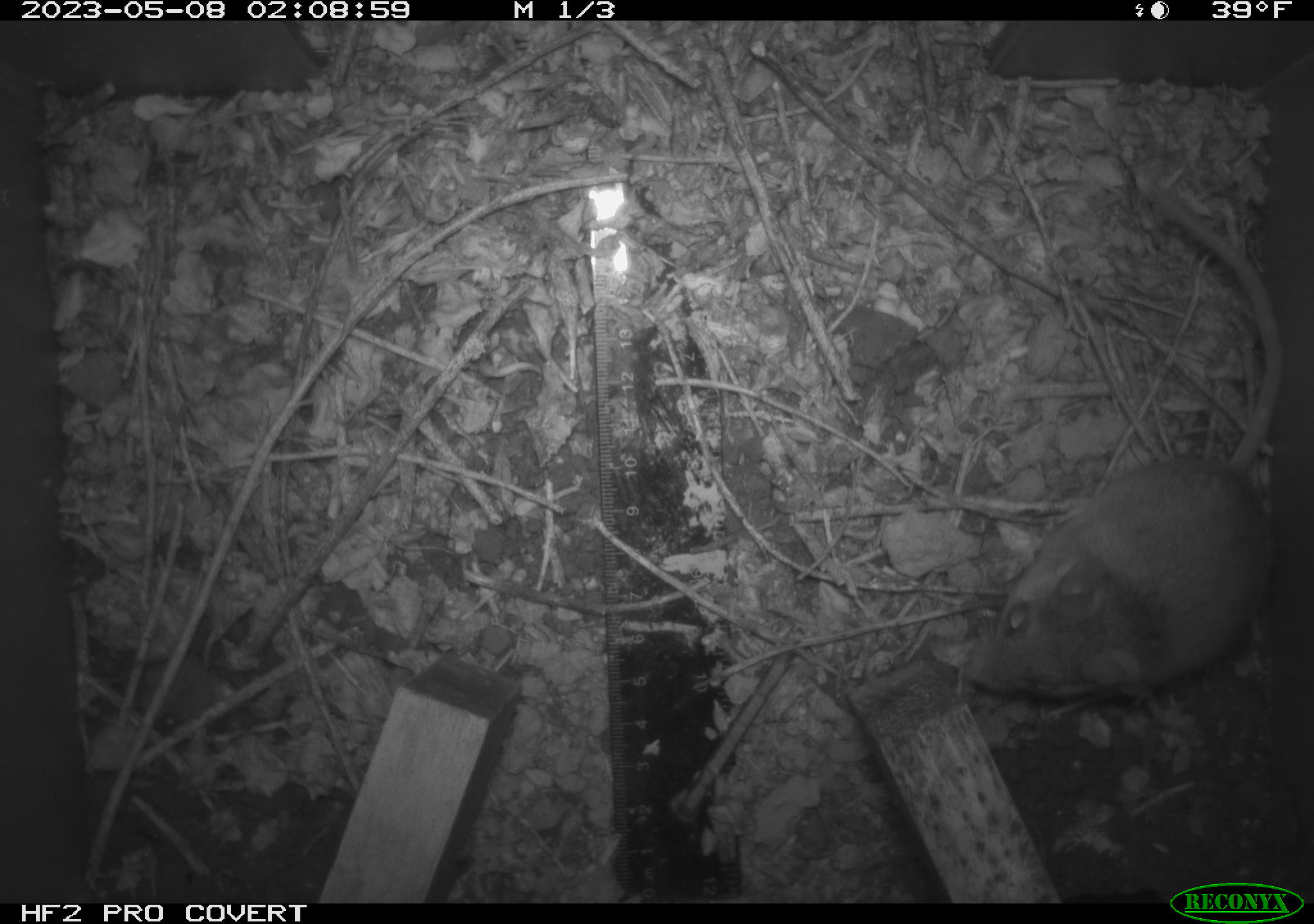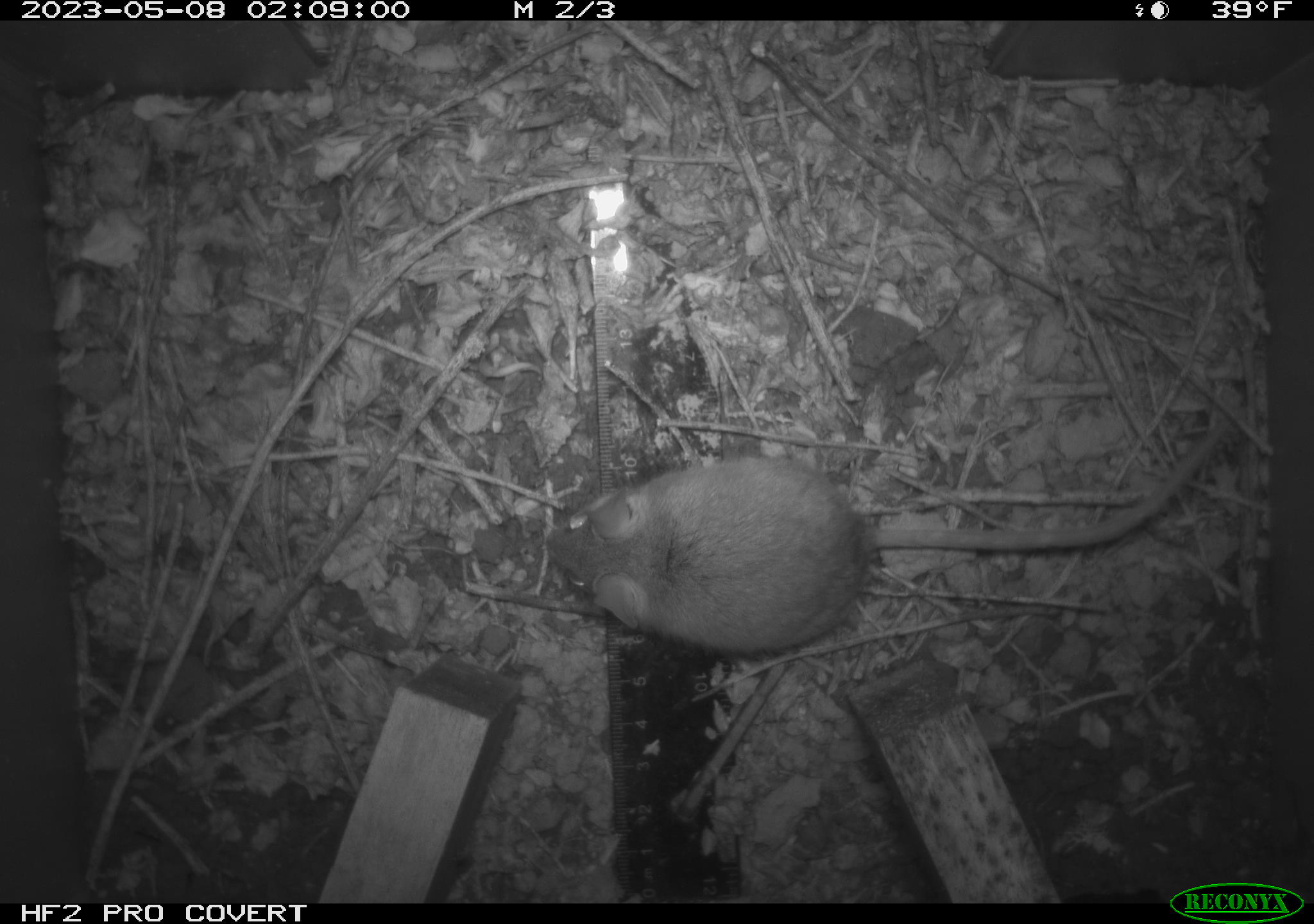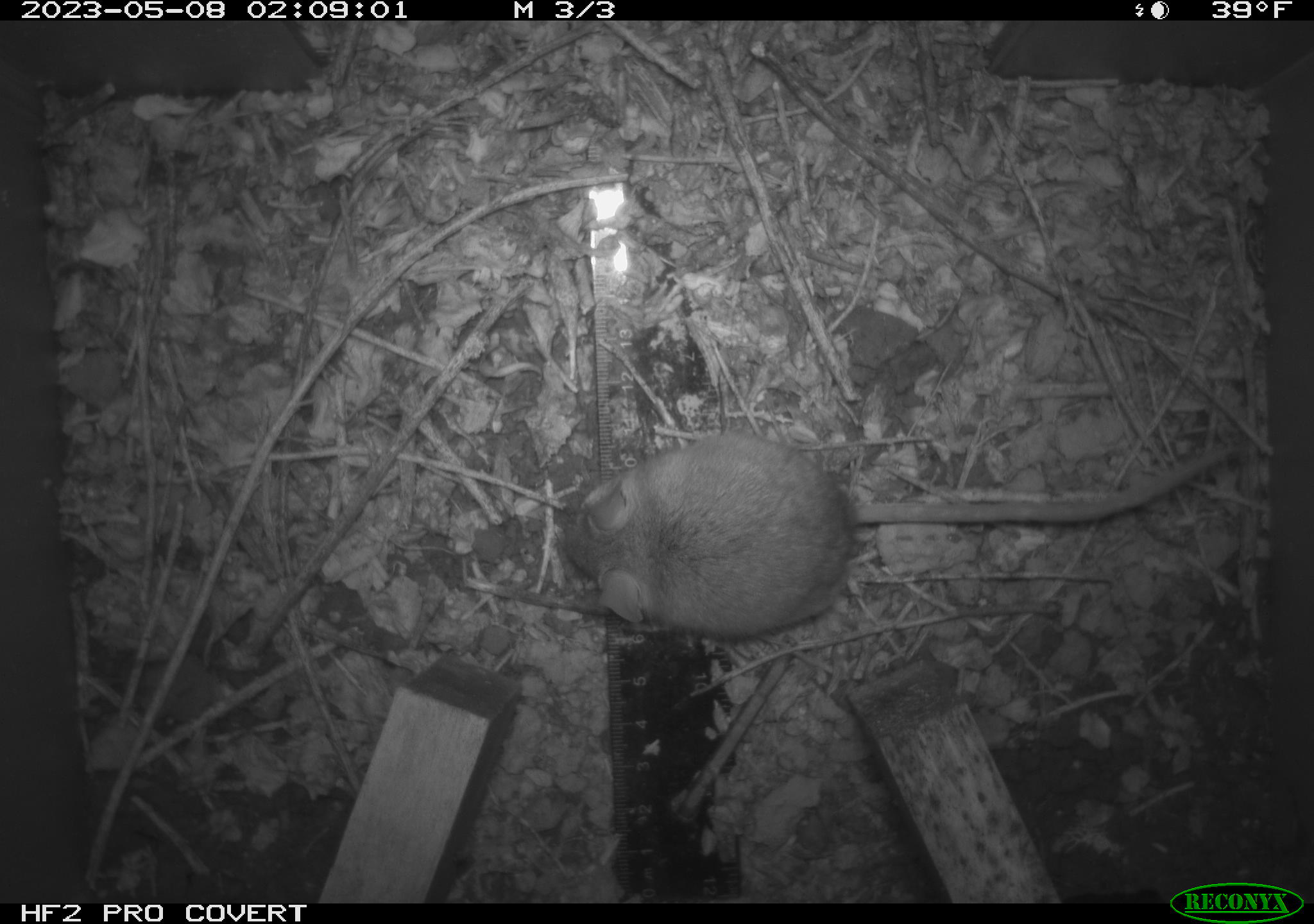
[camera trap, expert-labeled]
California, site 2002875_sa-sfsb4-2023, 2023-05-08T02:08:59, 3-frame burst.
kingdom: Animalia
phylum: Chordata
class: Mammalia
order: Rodentia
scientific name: Rodentia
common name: mouse species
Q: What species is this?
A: Mouse species (Rodentia).